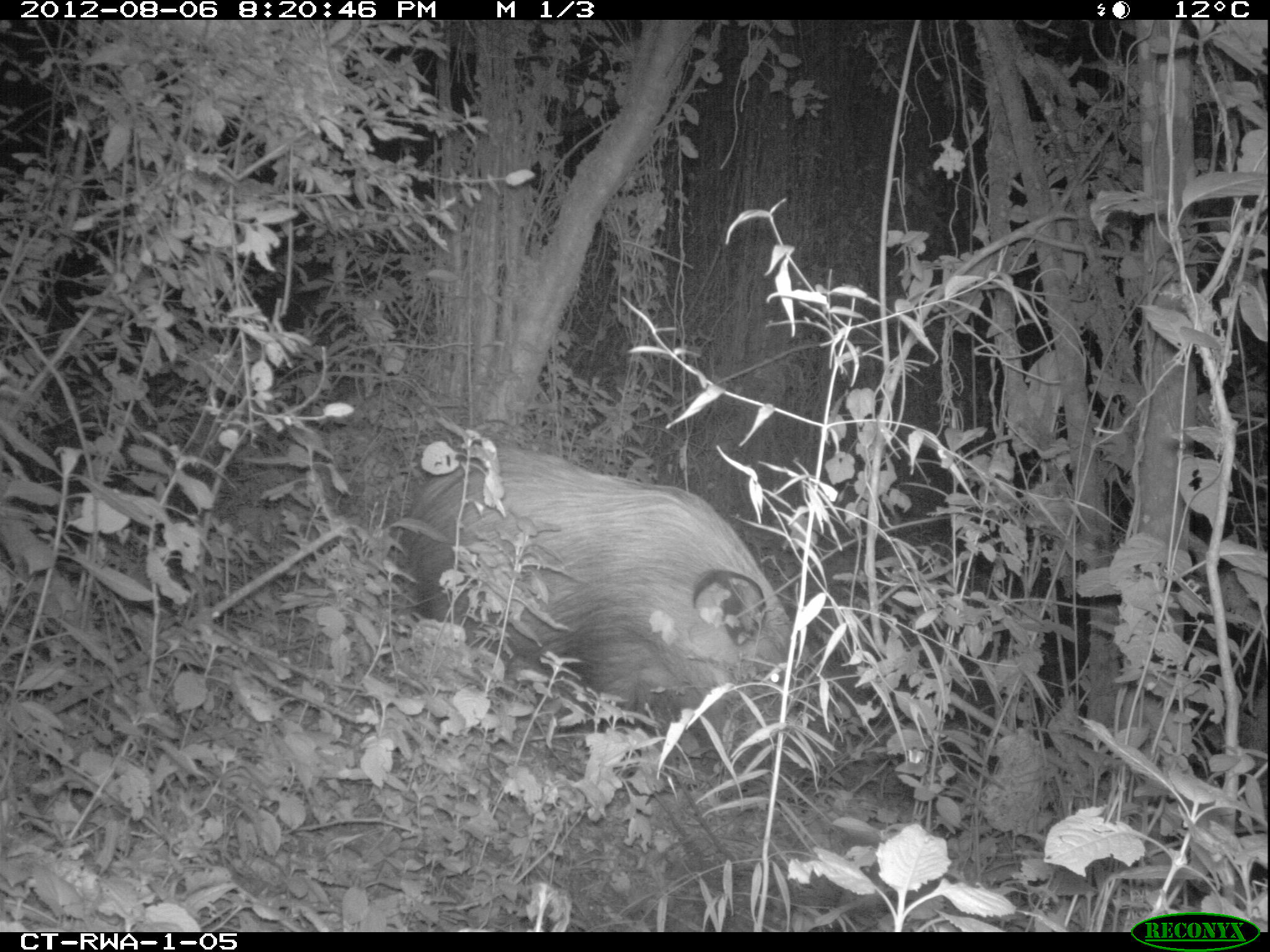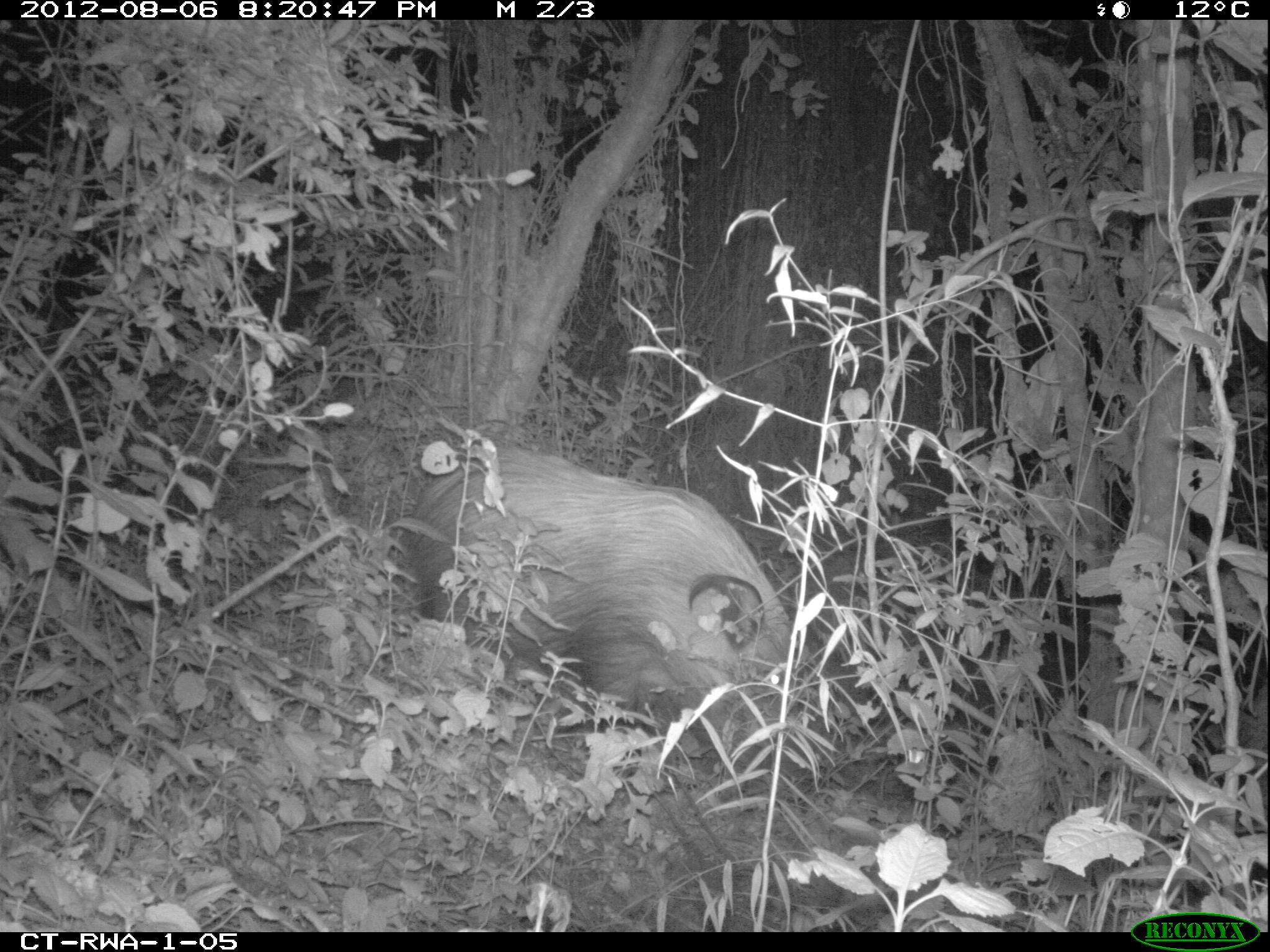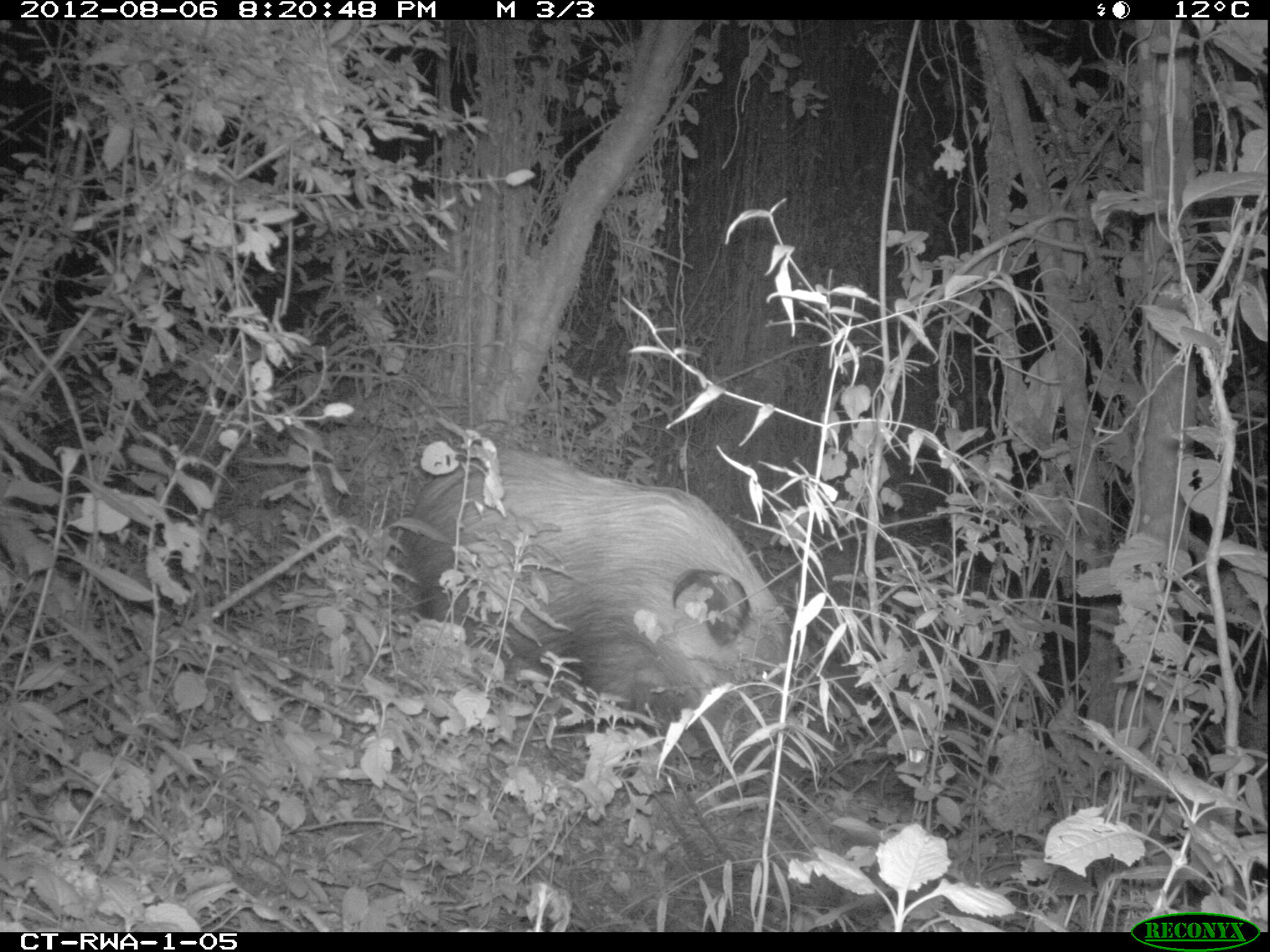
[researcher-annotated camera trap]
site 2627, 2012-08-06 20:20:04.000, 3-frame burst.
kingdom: Animalia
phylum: Chordata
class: Mammalia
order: Artiodactyla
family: Suidae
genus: Potamochoerus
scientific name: Potamochoerus larvatus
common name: bushpig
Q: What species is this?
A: Potamochoerus larvatus (bushpig).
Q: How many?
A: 1.